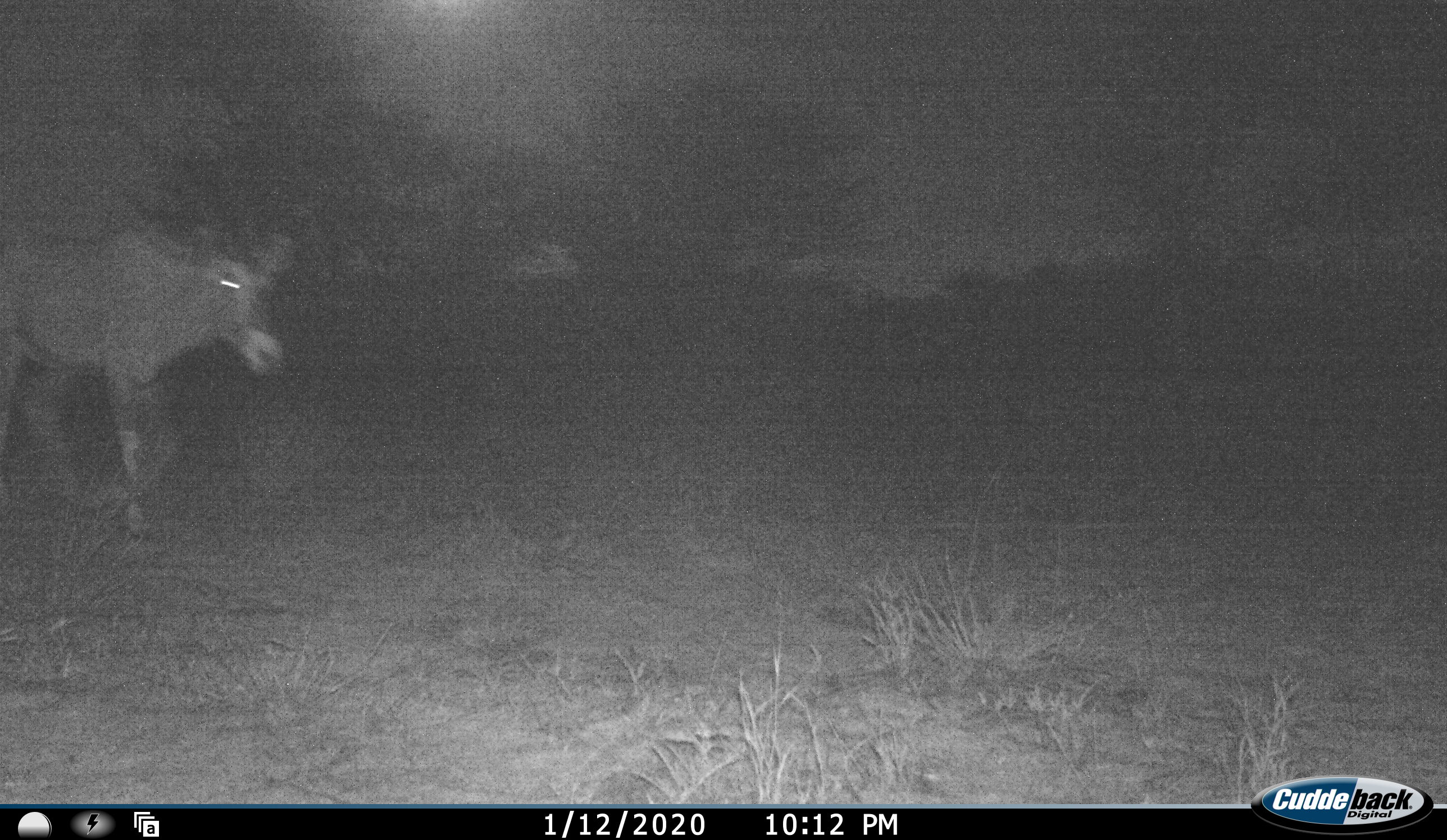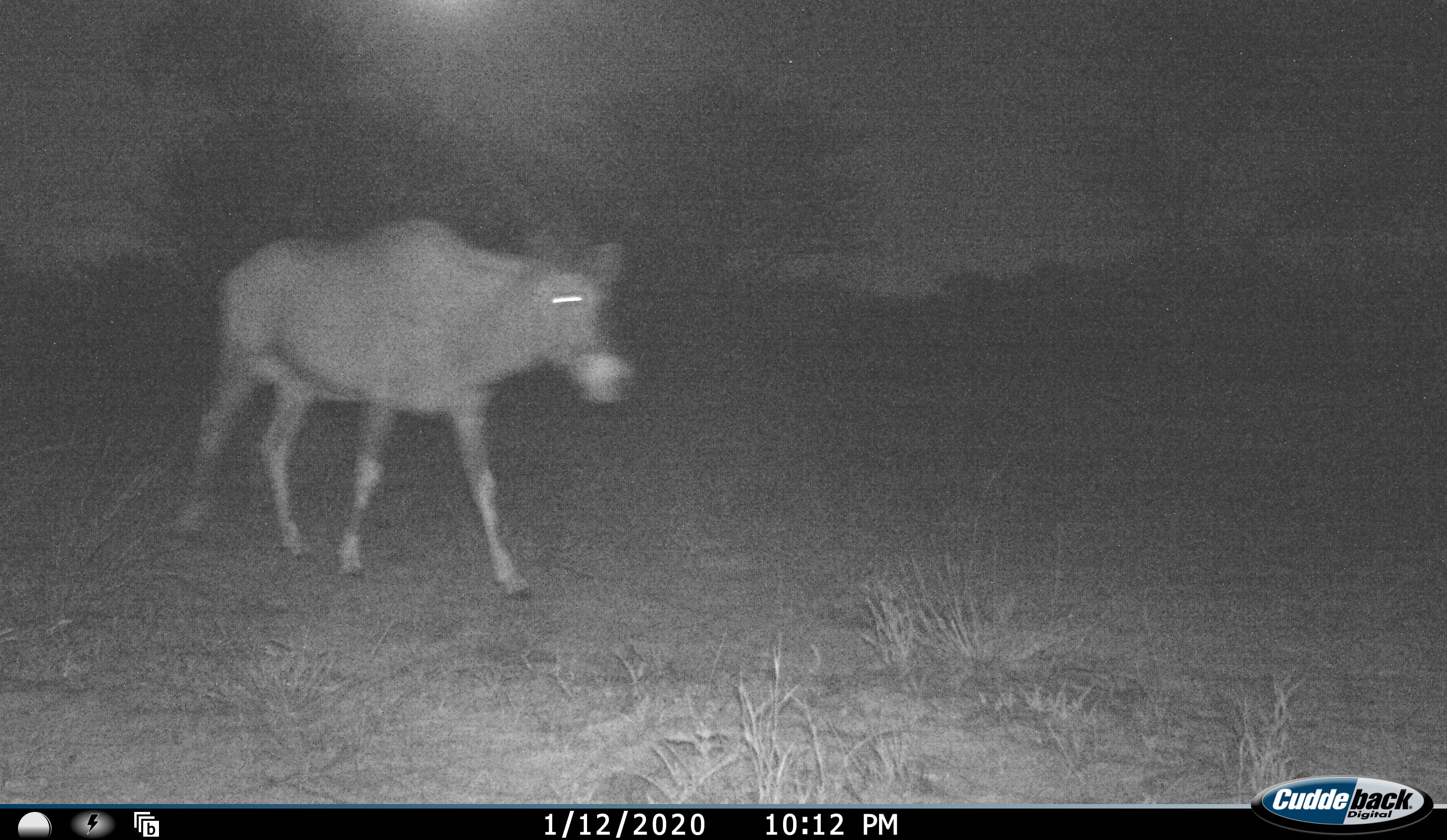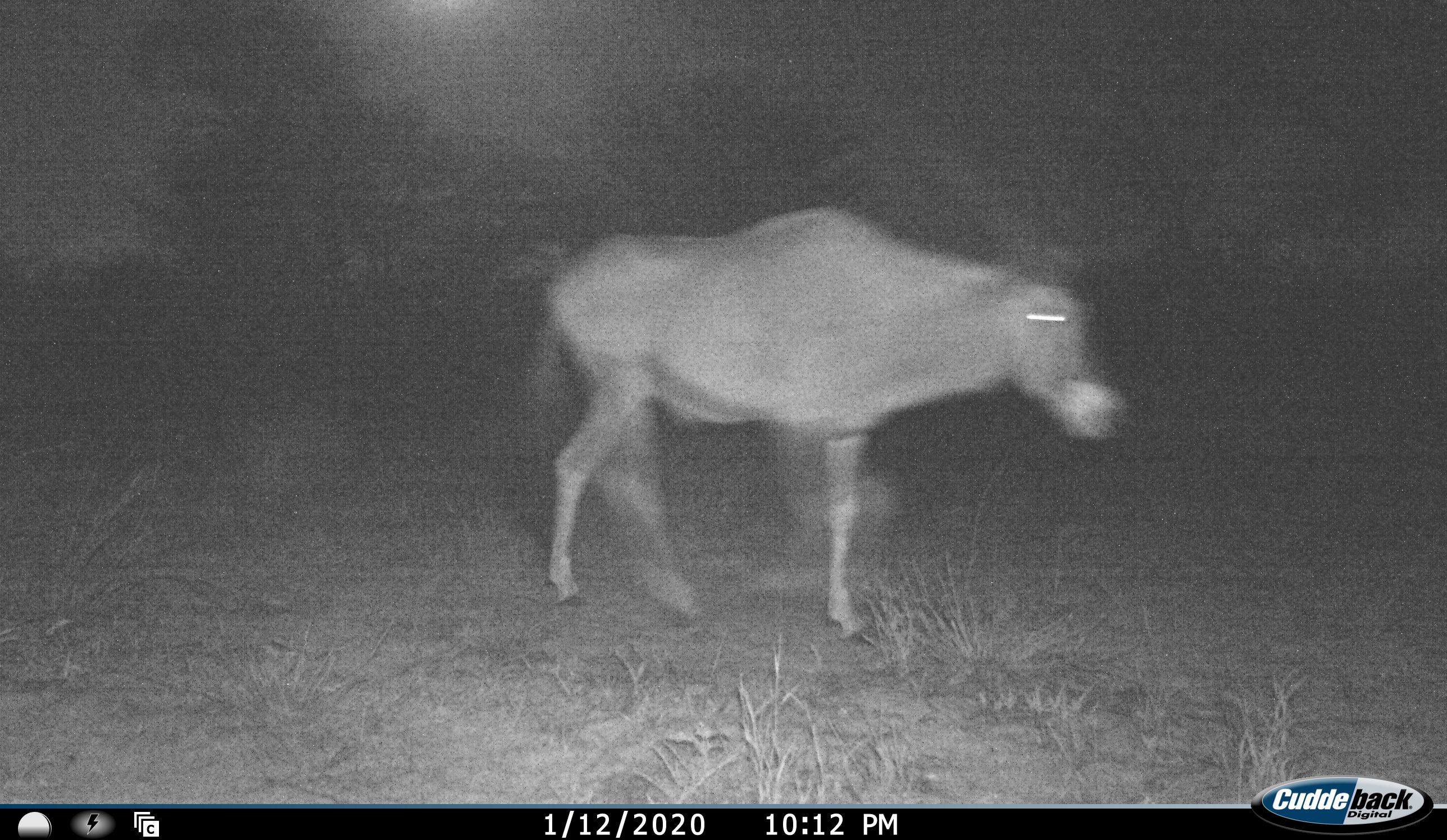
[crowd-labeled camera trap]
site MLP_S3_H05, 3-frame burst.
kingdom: Animalia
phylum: Chordata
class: Mammalia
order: Artiodactyla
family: Bovidae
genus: Oryx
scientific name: Oryx gazella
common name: gemsbok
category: oryx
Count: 1.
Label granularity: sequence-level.